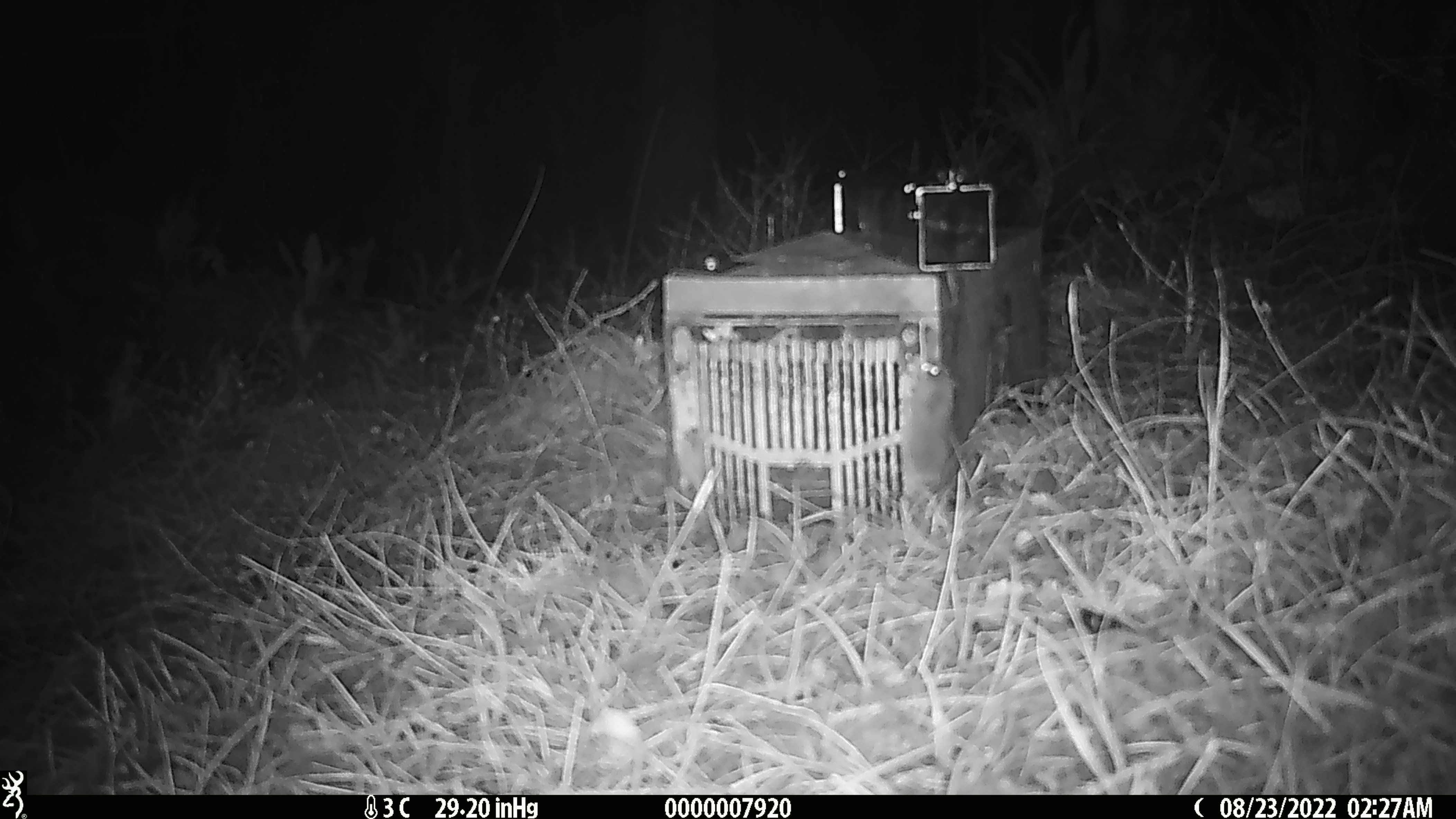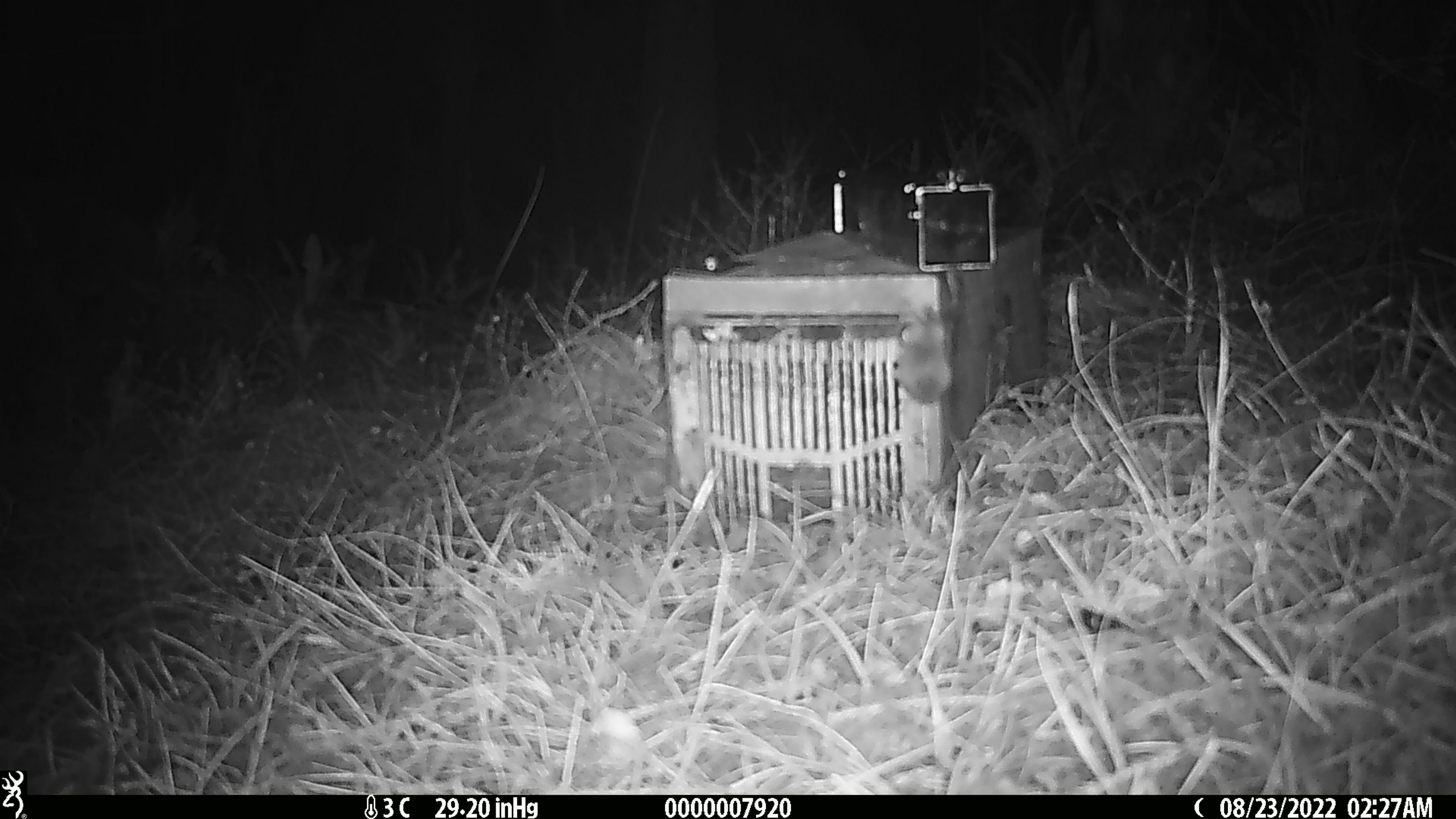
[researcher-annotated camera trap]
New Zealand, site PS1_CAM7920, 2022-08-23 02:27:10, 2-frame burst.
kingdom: Animalia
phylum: Chordata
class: Mammalia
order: Rodentia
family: Muridae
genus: Mus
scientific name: Mus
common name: mouse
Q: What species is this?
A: Mouse (Mus).